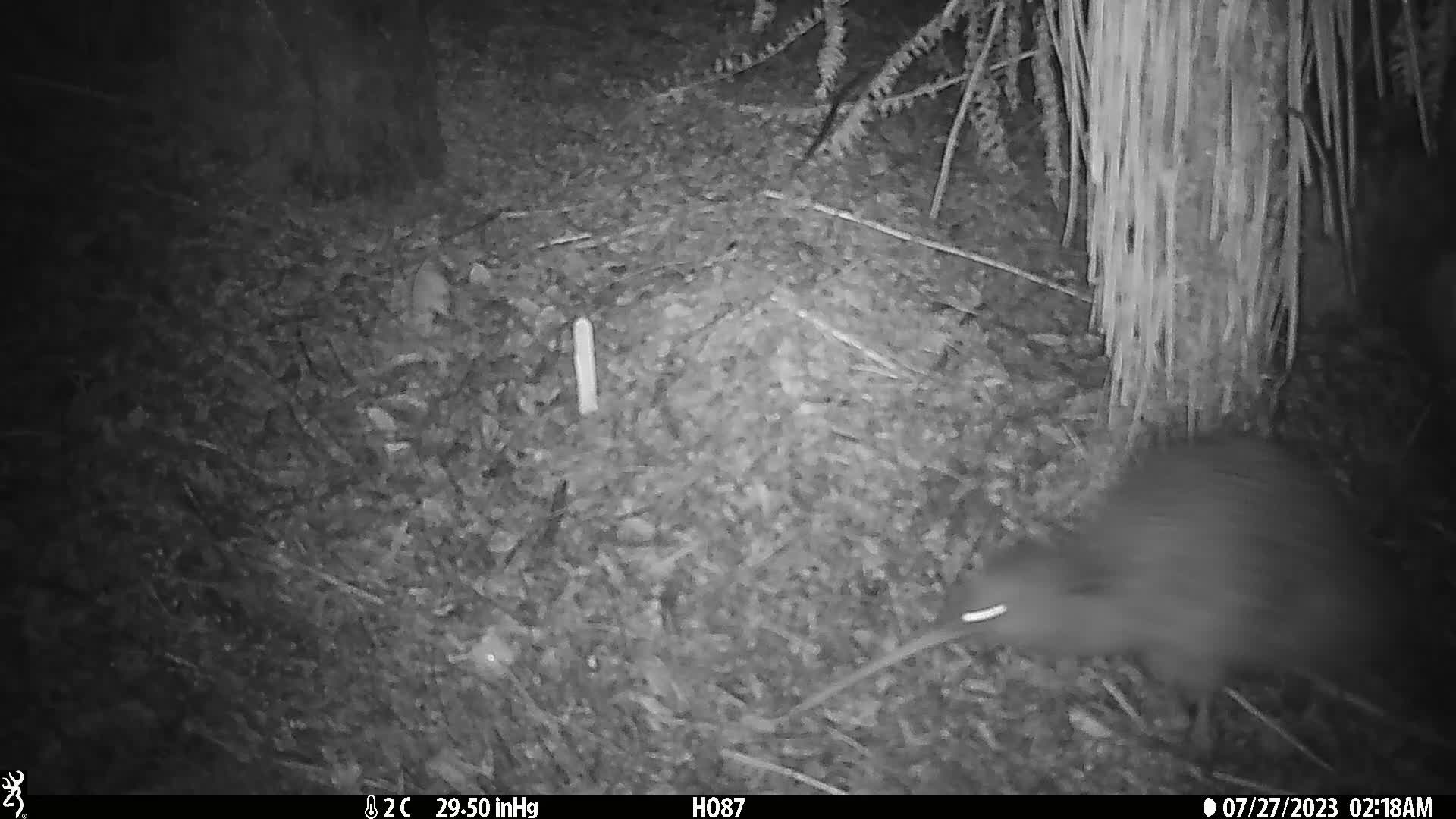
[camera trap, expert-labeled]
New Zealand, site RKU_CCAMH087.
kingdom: Animalia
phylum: Chordata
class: Aves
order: Apterygiformes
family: Apterygidae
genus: Apteryx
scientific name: Apteryx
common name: kiwi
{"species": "kiwi (Apteryx)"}